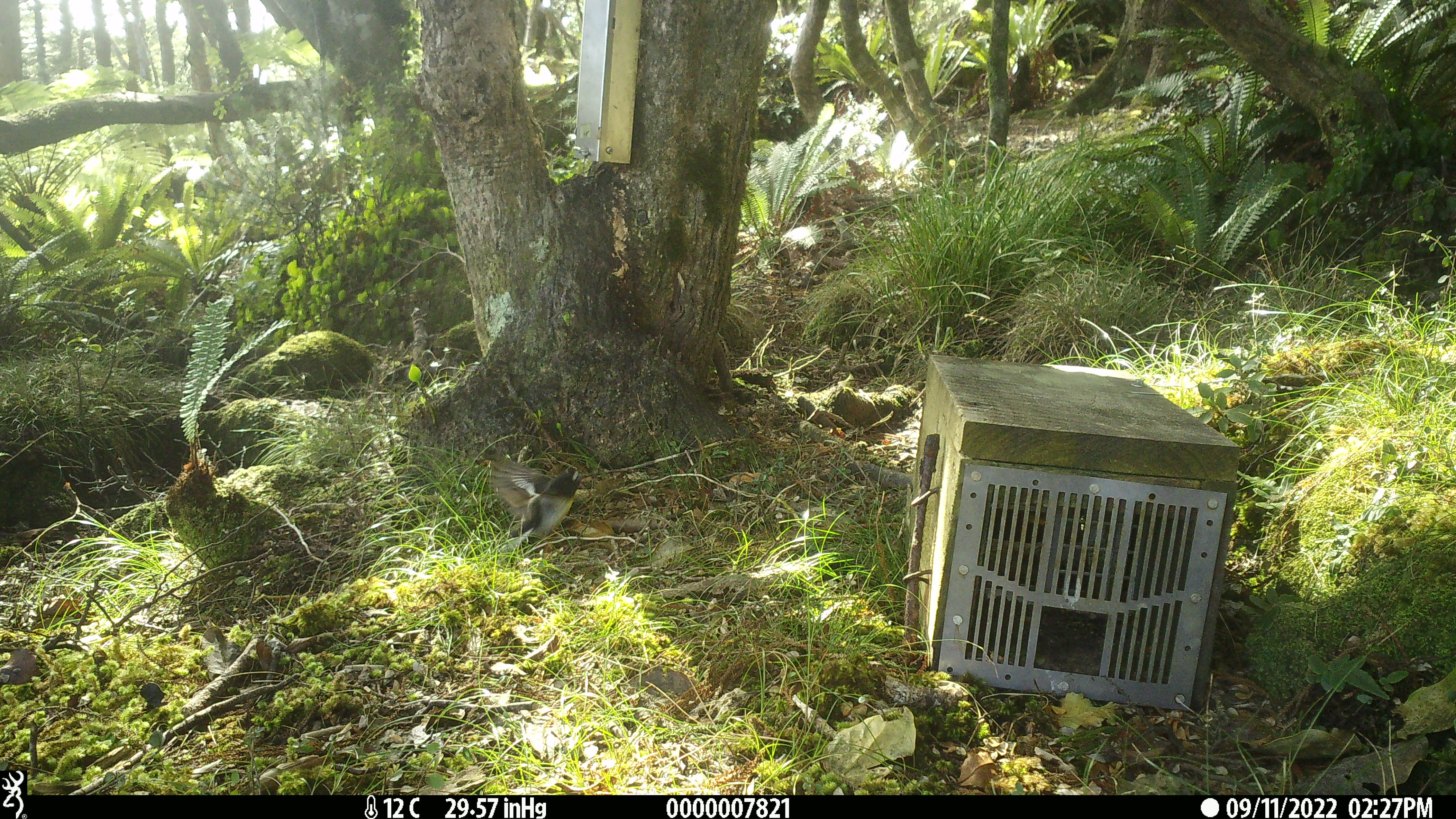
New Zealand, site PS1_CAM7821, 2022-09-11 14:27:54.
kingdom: Animalia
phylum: Chordata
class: Aves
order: Passeriformes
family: Petroicidae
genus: Petroica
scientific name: Petroica macrocephala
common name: tomtit